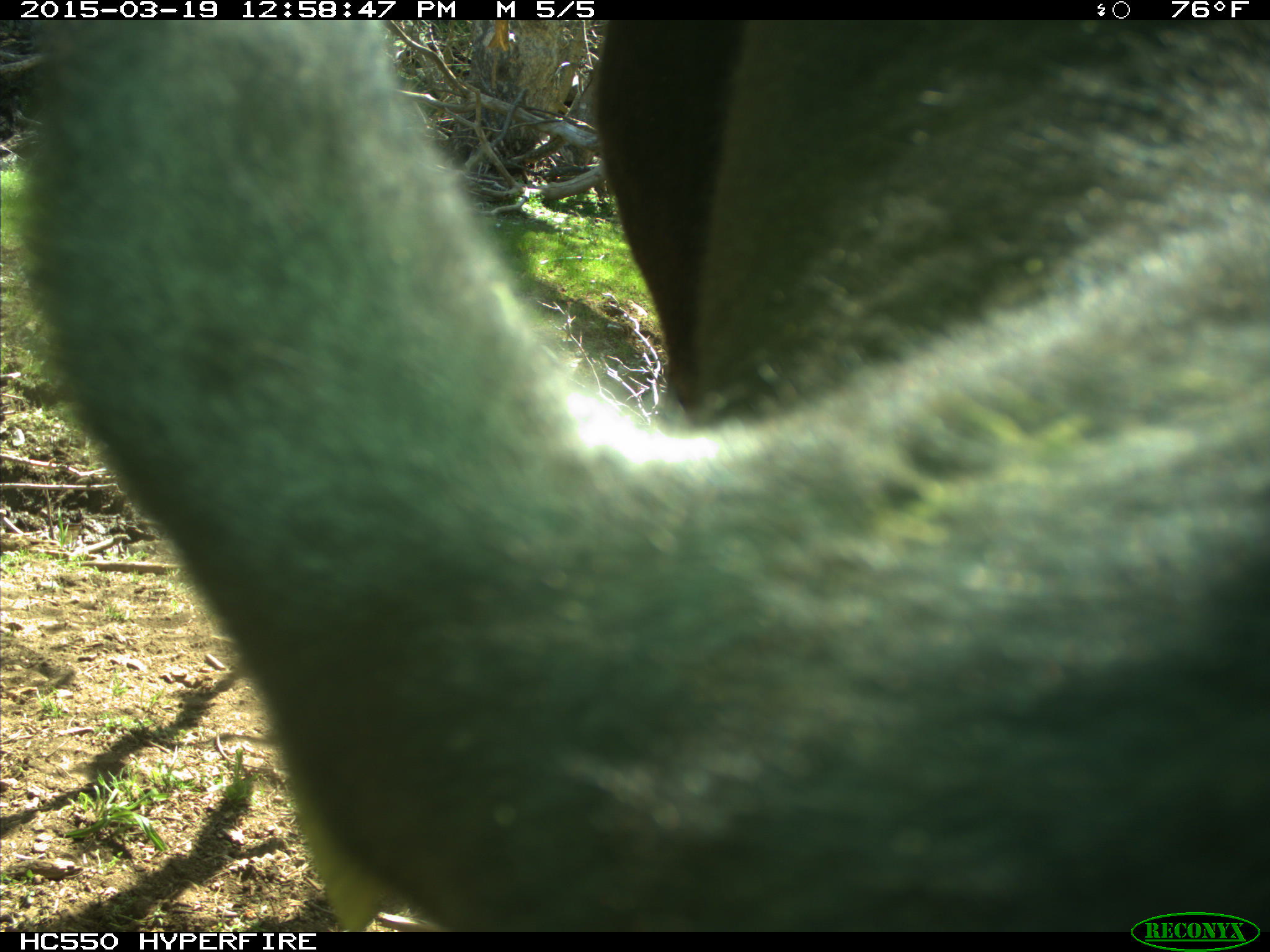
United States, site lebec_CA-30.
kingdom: Animalia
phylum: Chordata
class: Mammalia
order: Artiodactyla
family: Bovidae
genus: Bos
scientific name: Bos taurus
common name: domestic cow